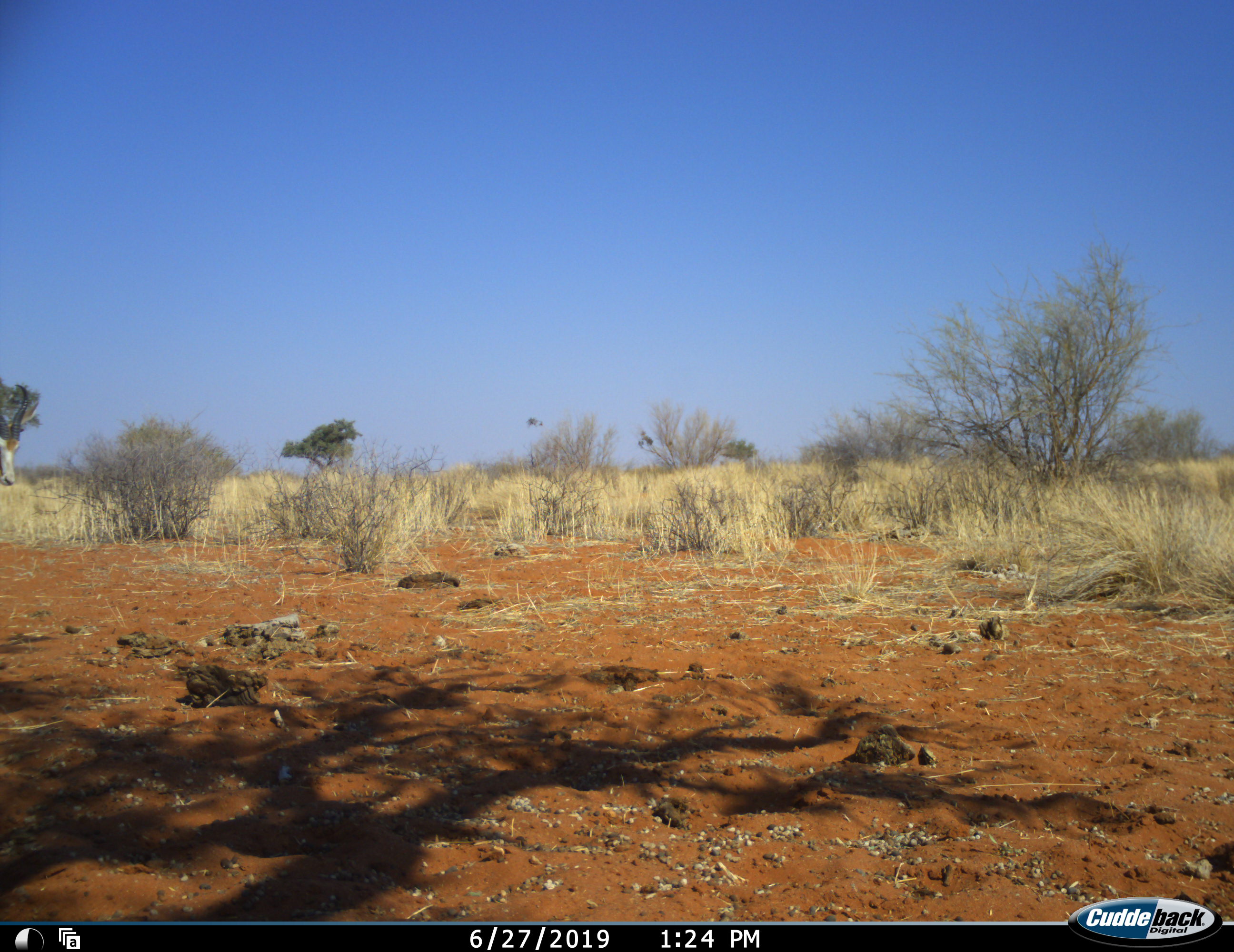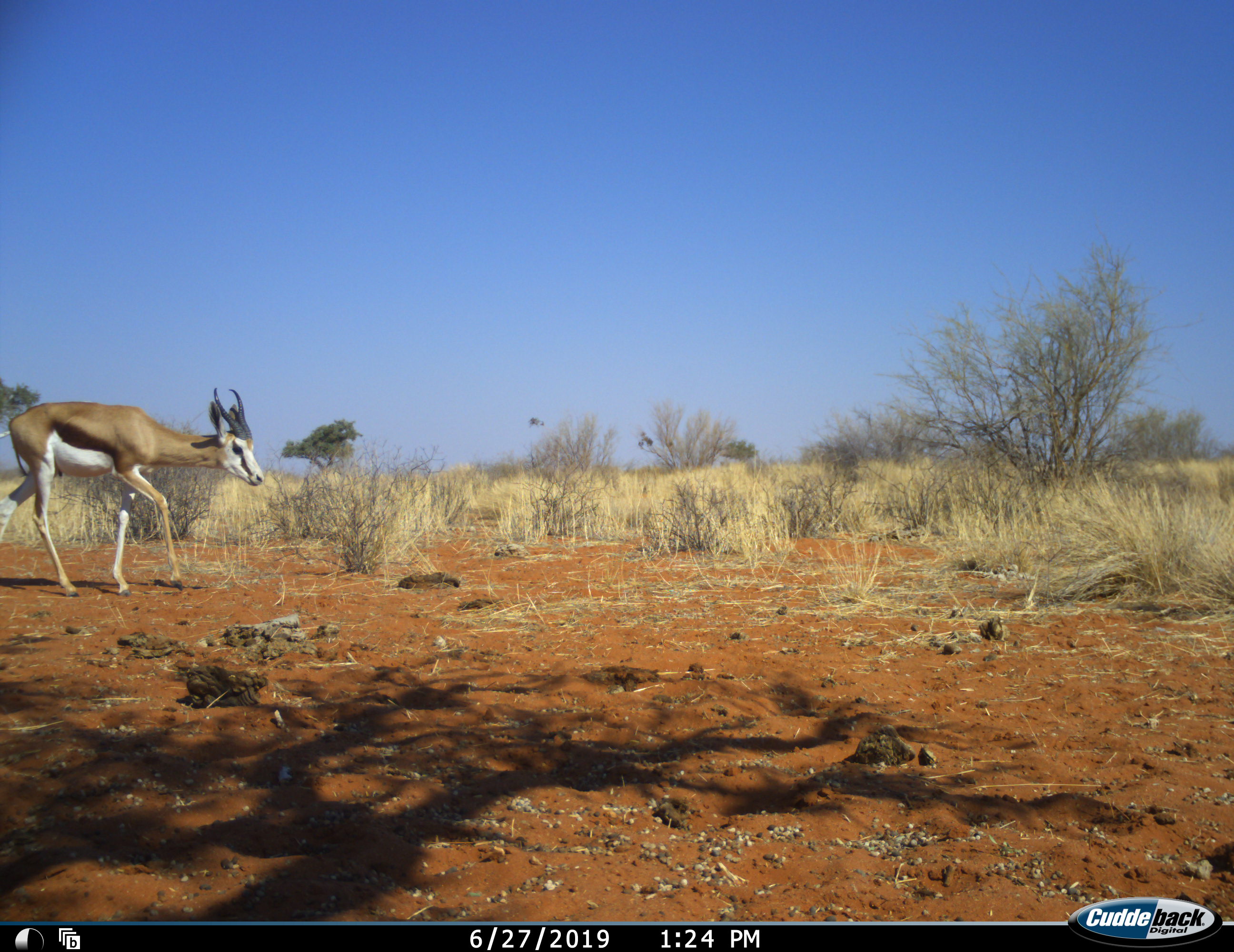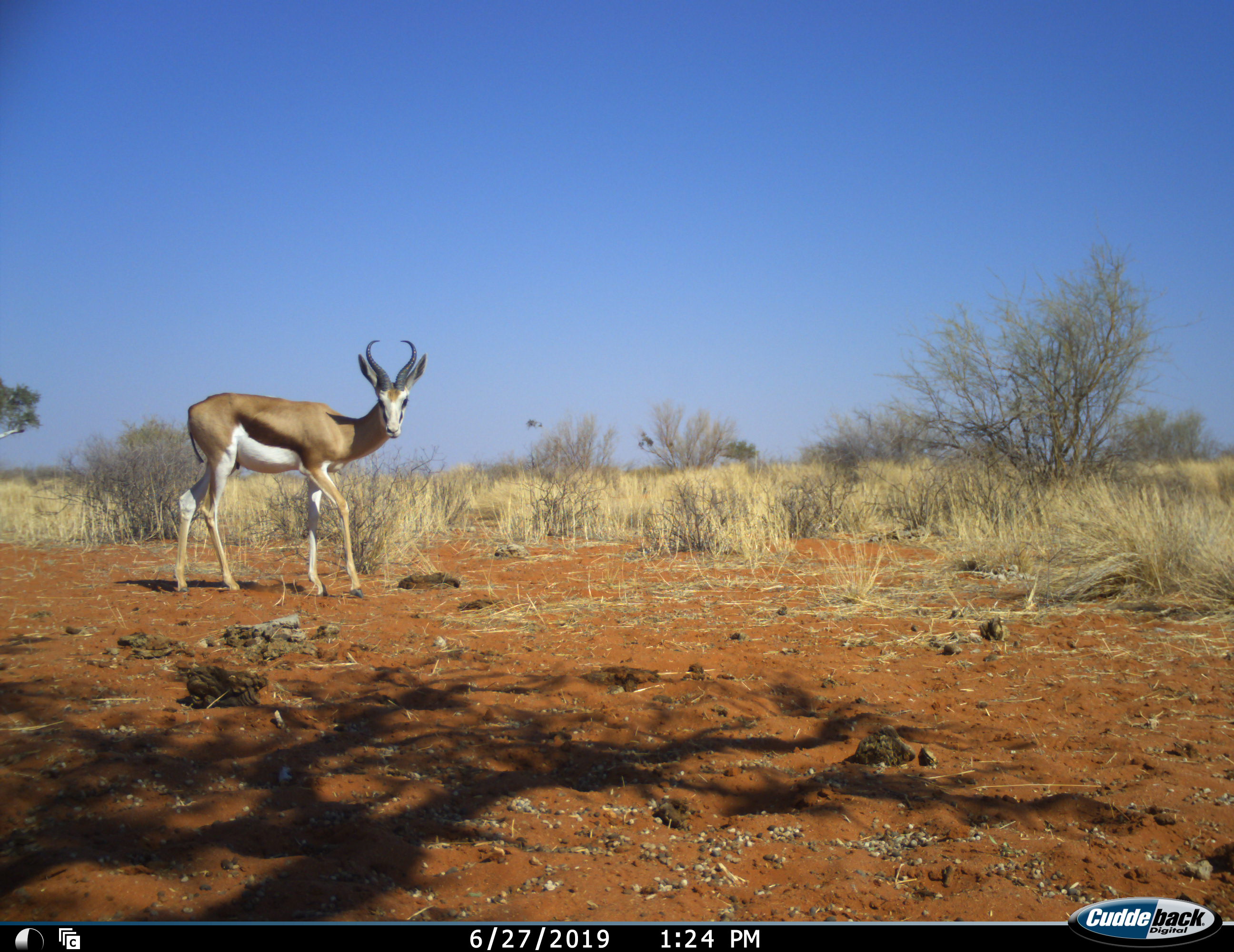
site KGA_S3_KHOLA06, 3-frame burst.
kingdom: Animalia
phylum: Chordata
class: Mammalia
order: Artiodactyla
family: Bovidae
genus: Antidorcas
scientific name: Antidorcas marsupialis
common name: springbok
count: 1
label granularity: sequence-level